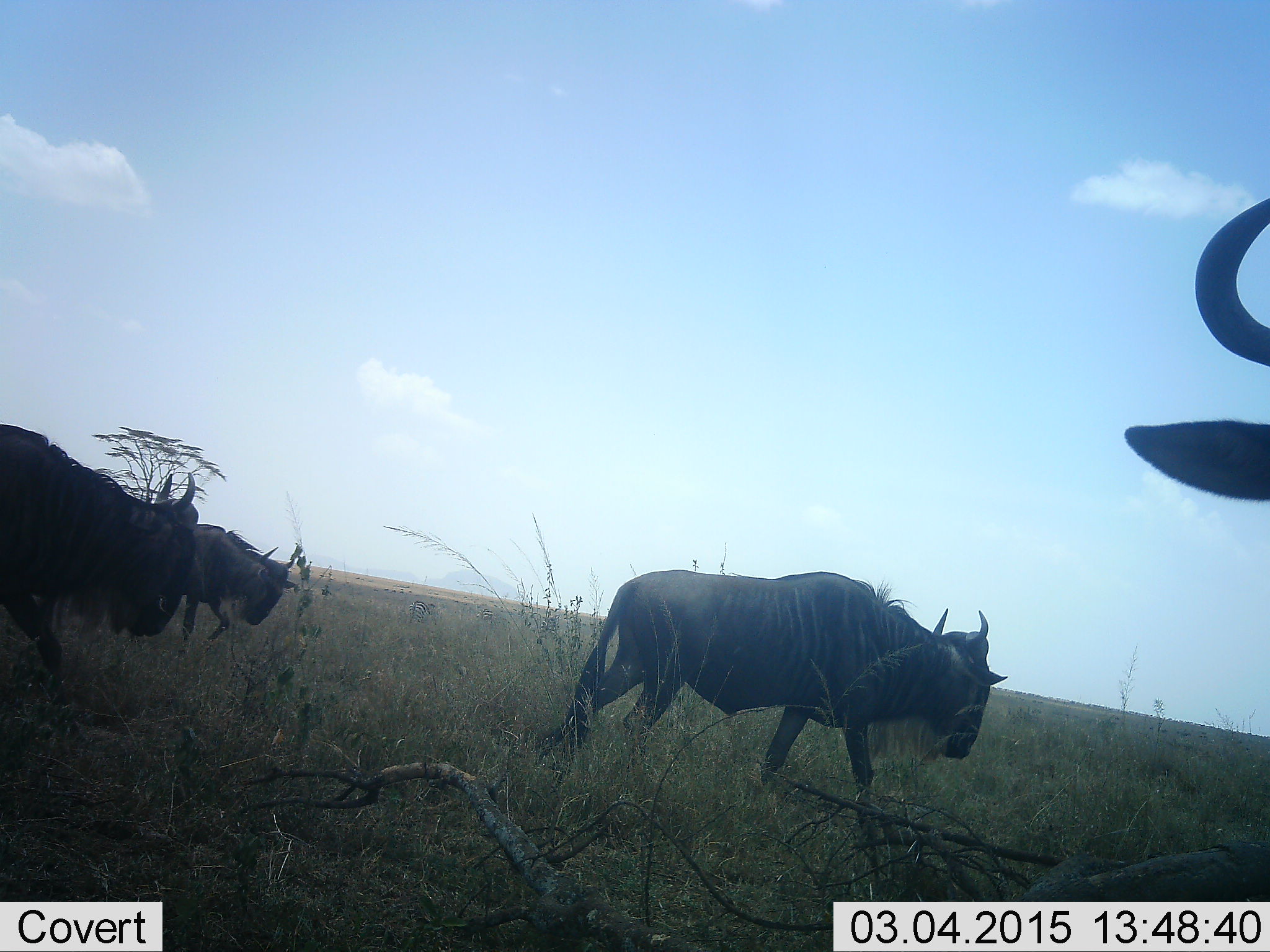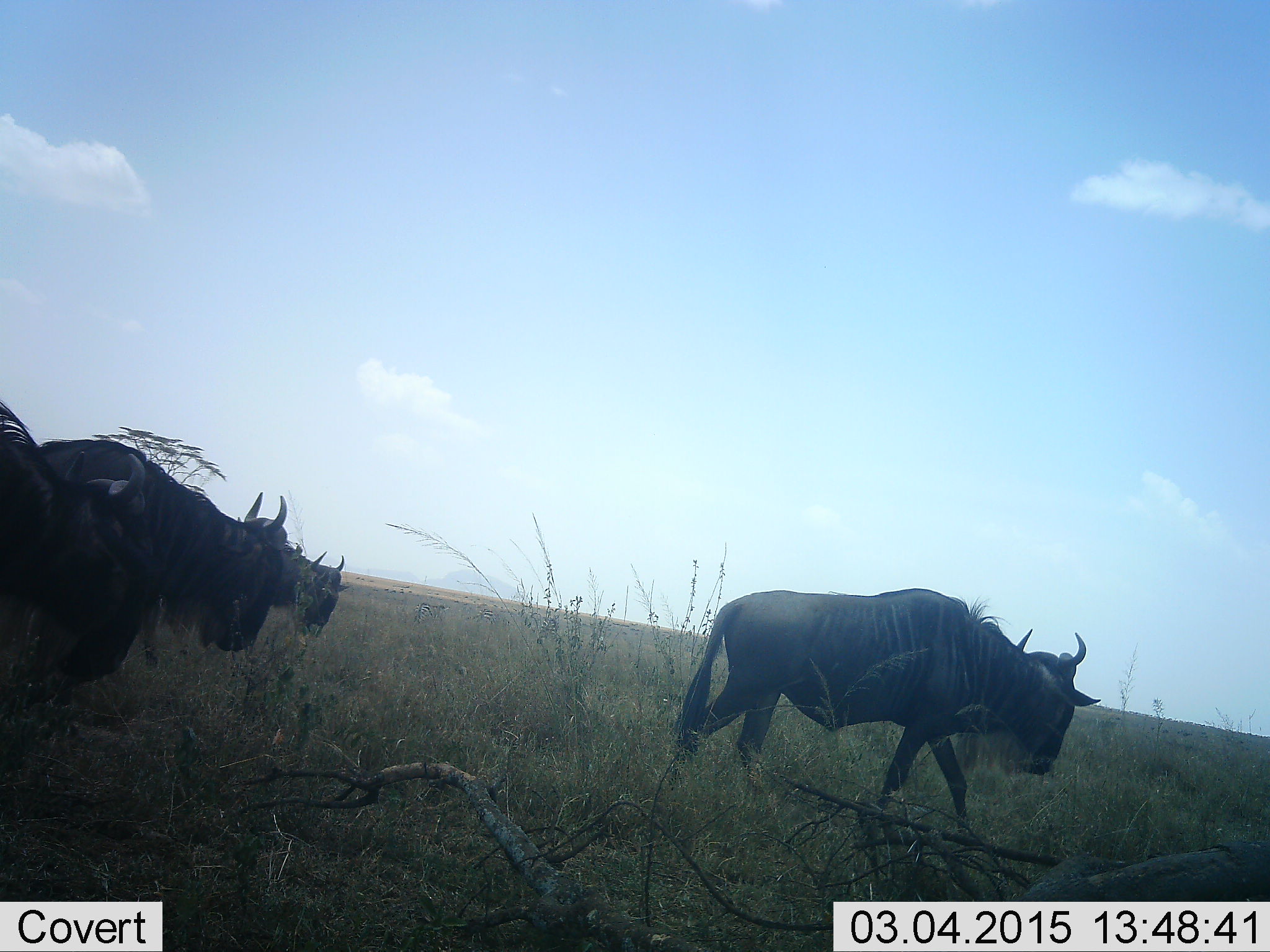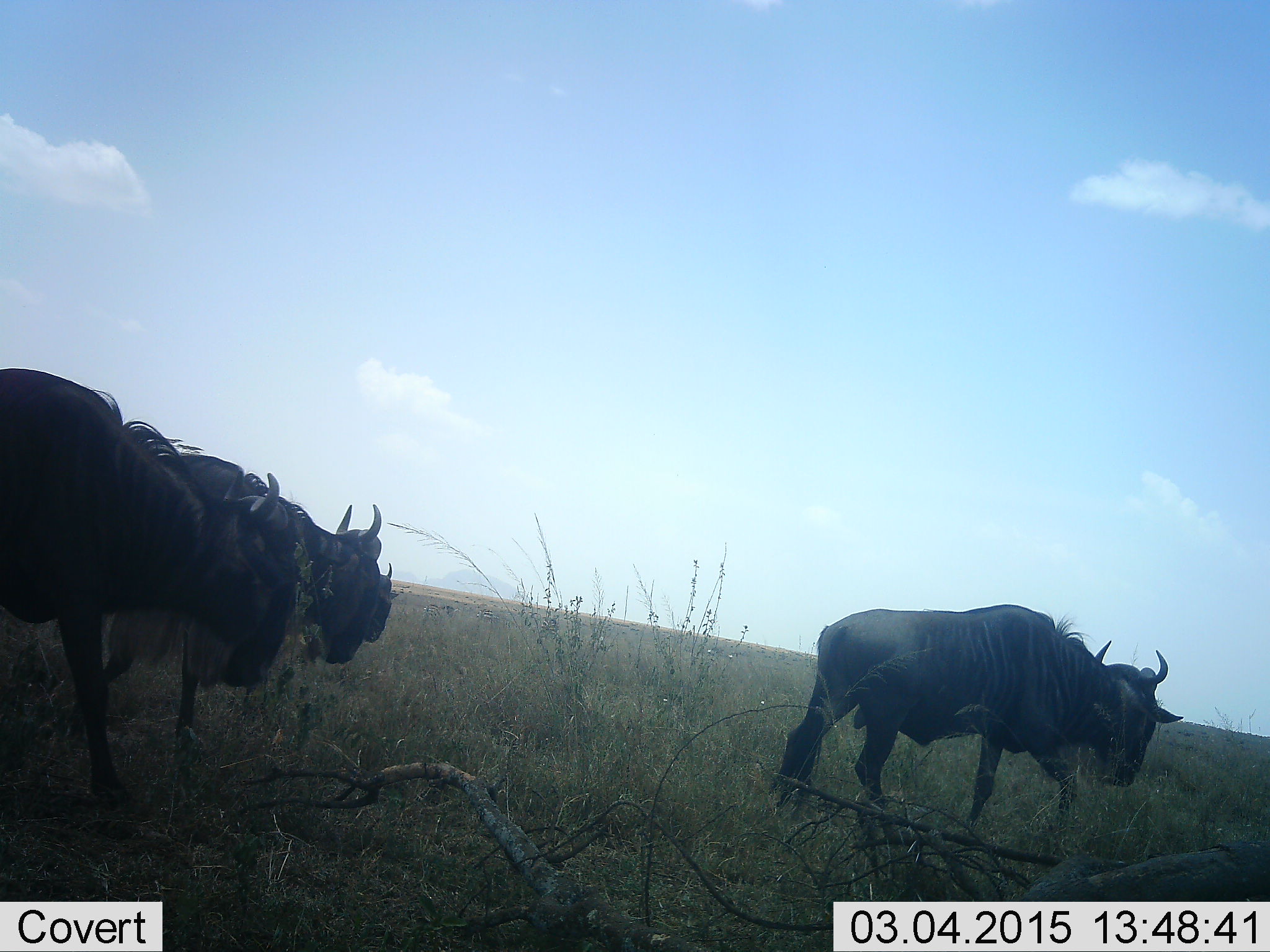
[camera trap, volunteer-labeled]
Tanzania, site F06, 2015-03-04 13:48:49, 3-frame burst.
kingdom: Animalia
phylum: Chordata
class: Mammalia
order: Artiodactyla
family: Bovidae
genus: Connochaetes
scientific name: Connochaetes taurinus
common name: blue wildebeest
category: wildebeest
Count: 5.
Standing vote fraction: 10%.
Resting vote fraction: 0%.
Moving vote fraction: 100%.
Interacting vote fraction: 0%.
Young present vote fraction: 0%.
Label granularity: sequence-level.